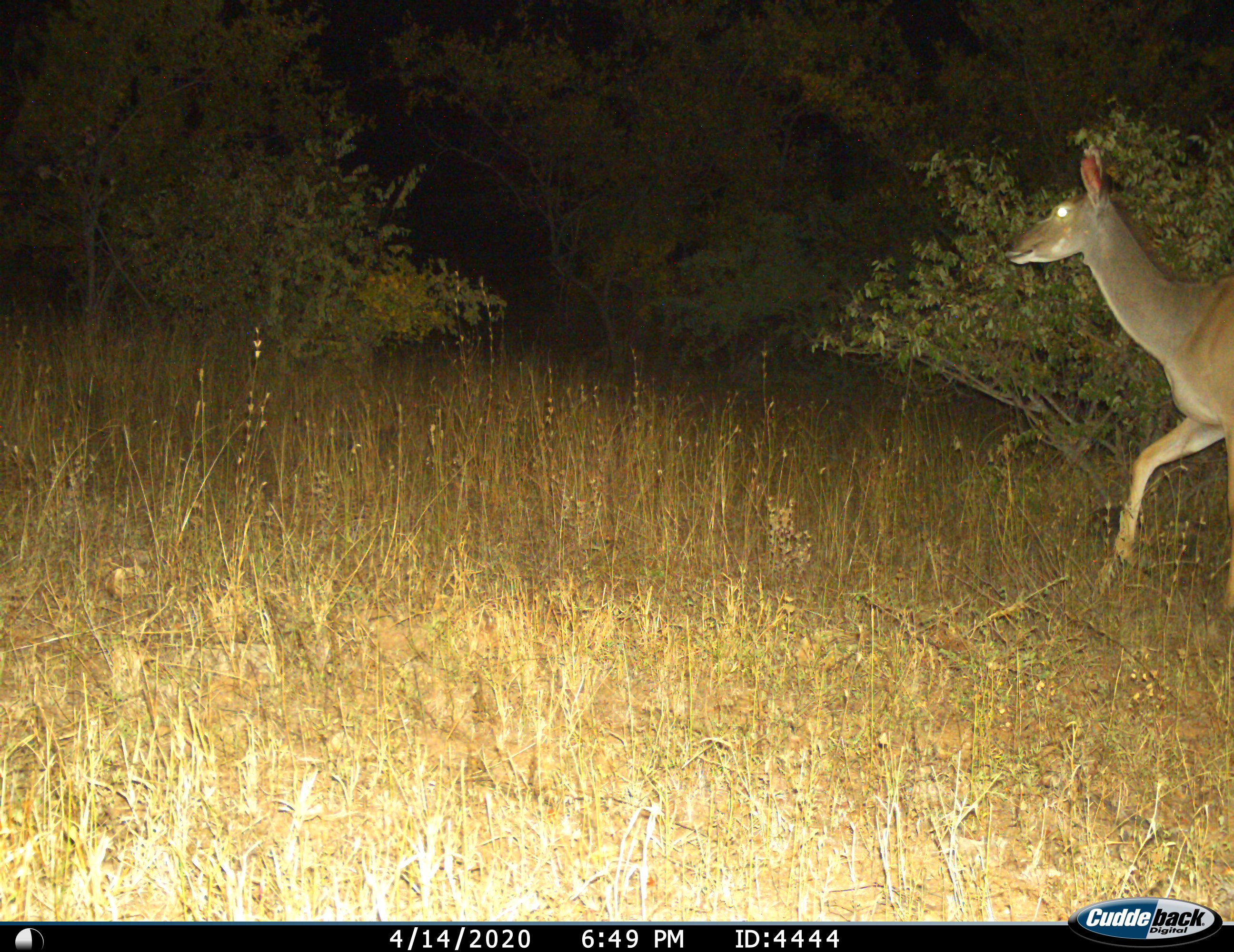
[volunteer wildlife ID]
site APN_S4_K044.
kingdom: Animalia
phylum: Chordata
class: Mammalia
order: Artiodactyla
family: Bovidae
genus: Tragelaphus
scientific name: Tragelaphus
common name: kudu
Kudu (Tragelaphus), count 1. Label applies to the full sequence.